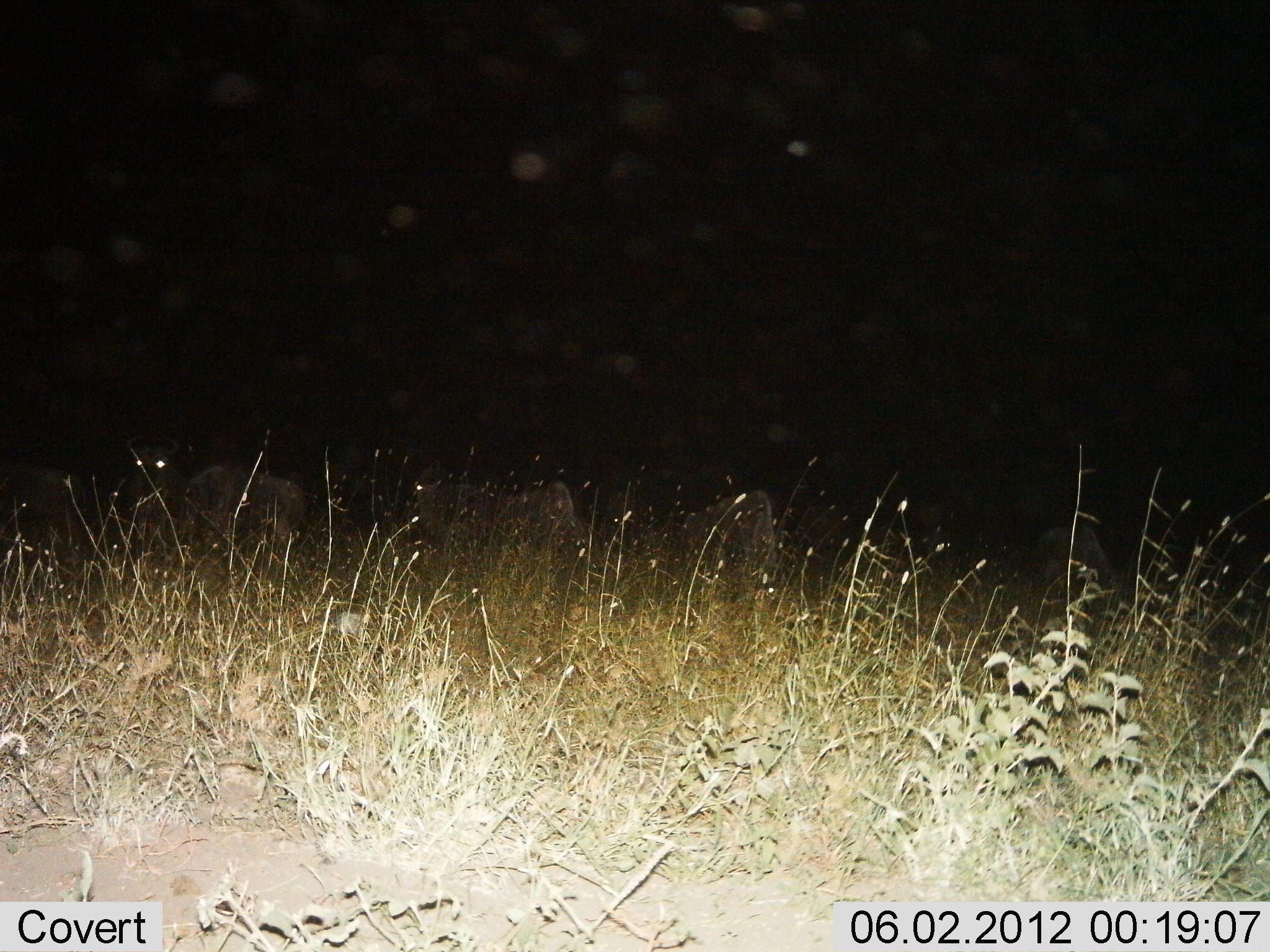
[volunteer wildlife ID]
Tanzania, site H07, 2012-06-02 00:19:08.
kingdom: Animalia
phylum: Chordata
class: Mammalia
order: Artiodactyla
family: Bovidae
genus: Connochaetes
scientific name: Connochaetes taurinus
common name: blue wildebeest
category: wildebeest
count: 8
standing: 50%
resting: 20%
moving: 10%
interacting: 0%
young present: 0%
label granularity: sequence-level